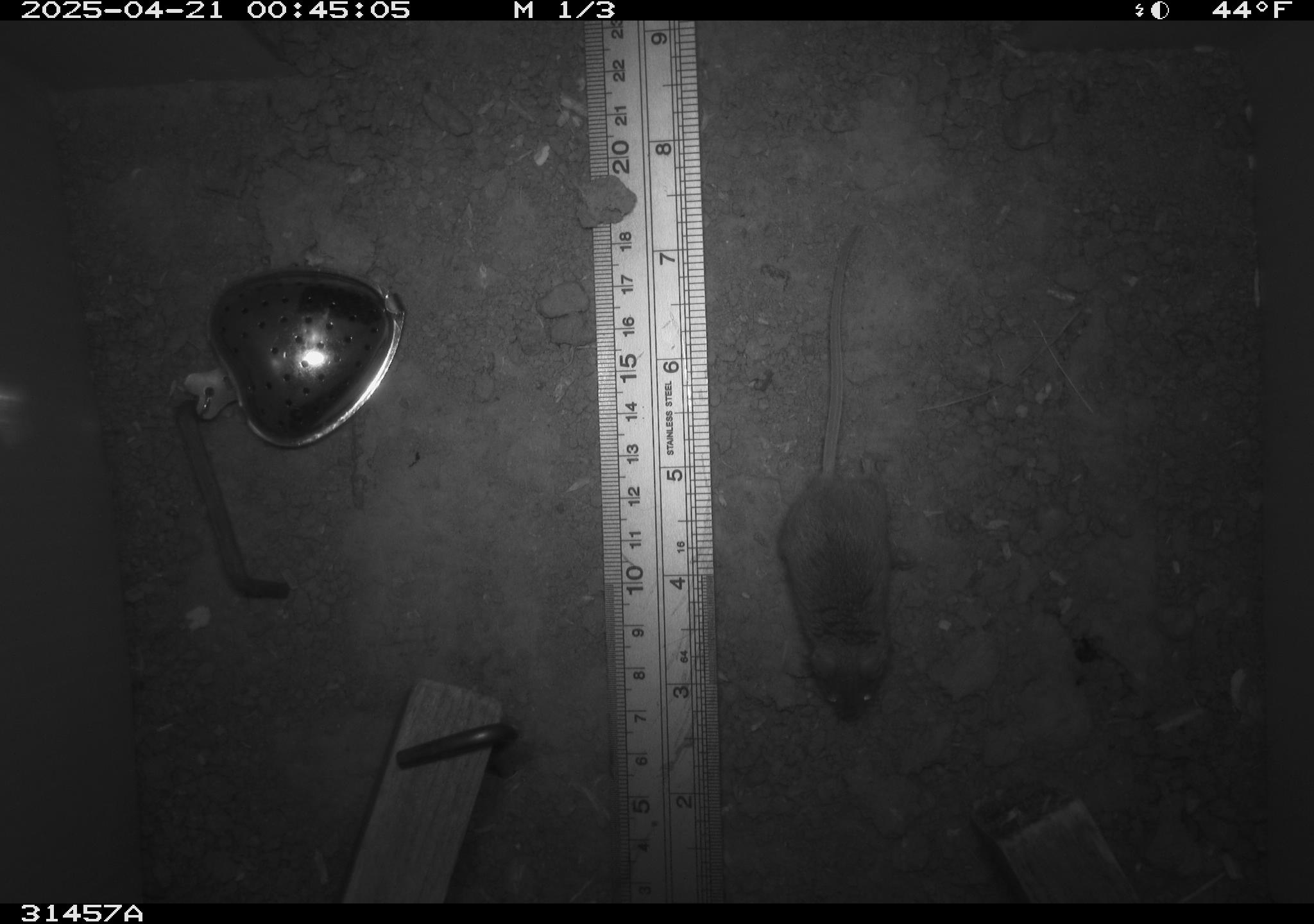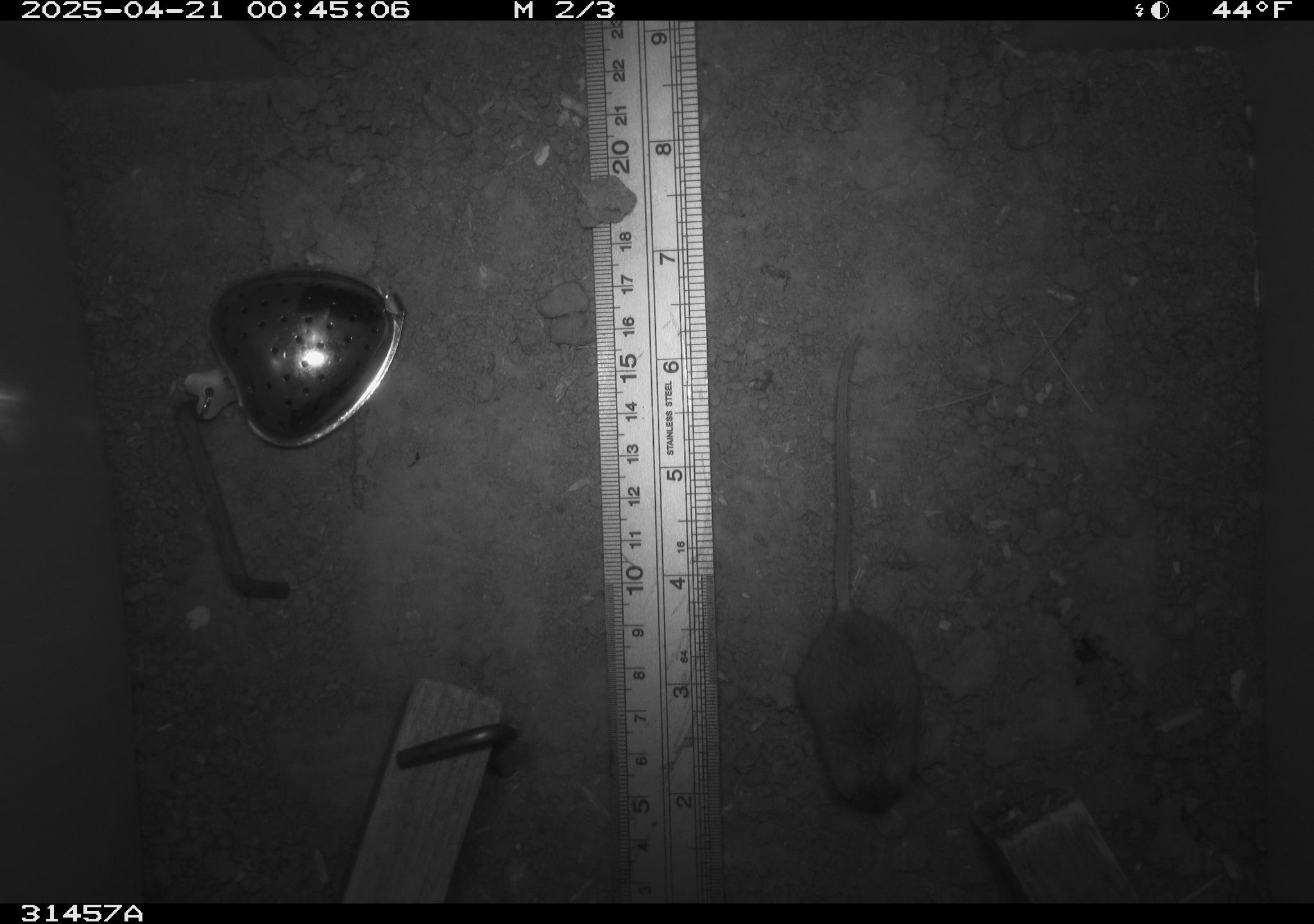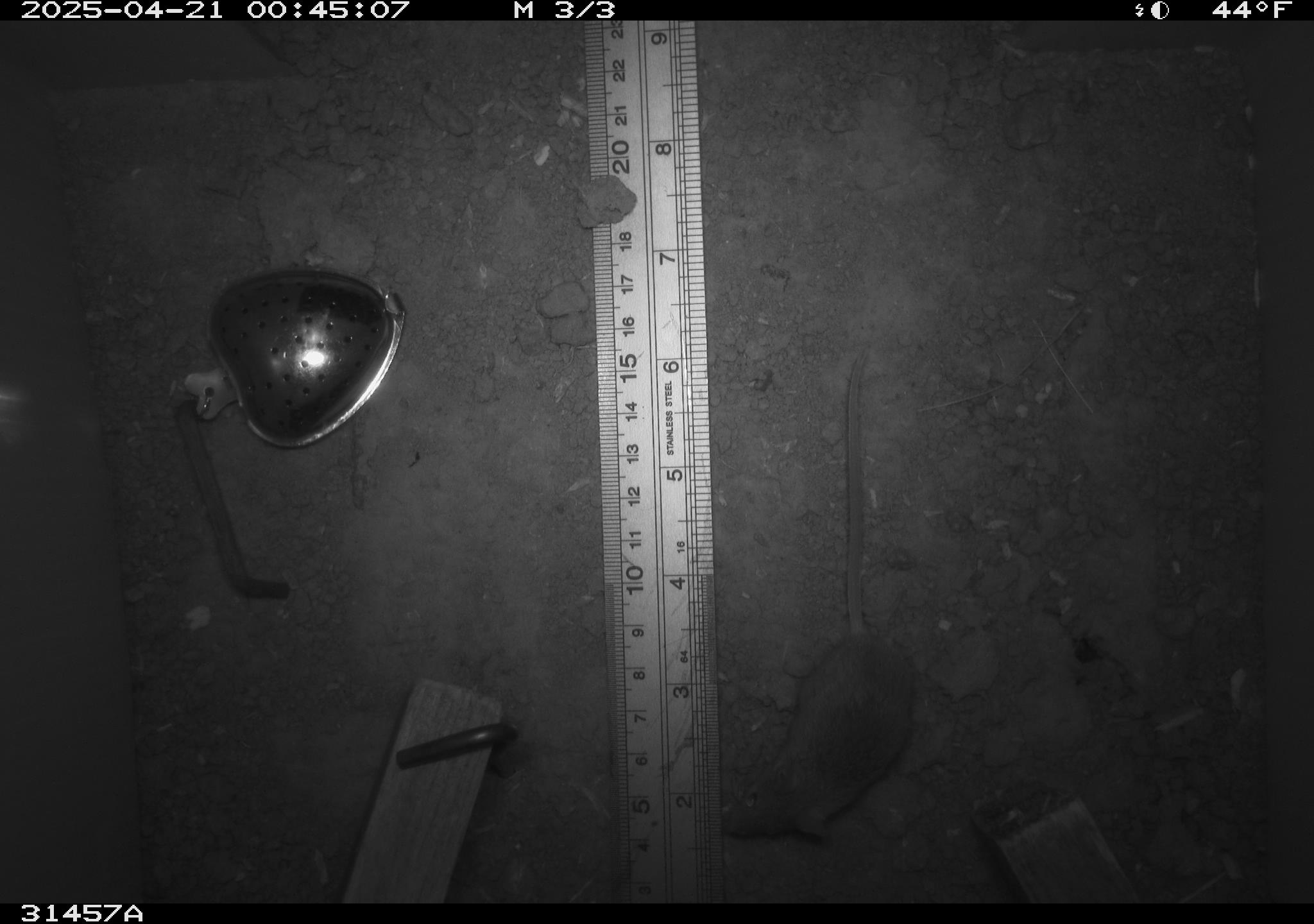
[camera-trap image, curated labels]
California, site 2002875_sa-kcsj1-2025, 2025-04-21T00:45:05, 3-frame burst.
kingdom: Animalia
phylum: Chordata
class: Mammalia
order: Rodentia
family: Muridae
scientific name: Muridae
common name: murids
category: muridae family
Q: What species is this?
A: Muridae family (murids) (Muridae).